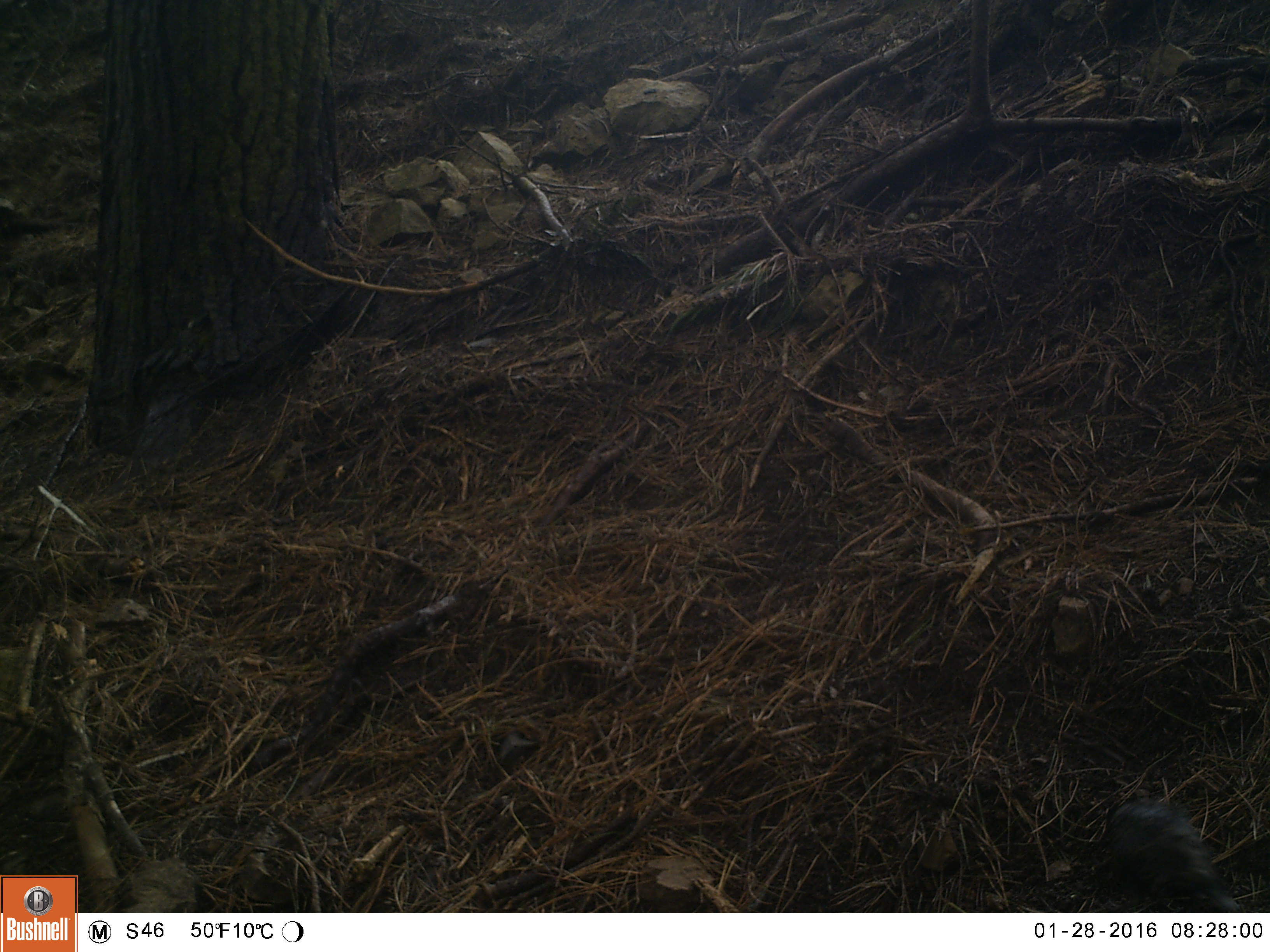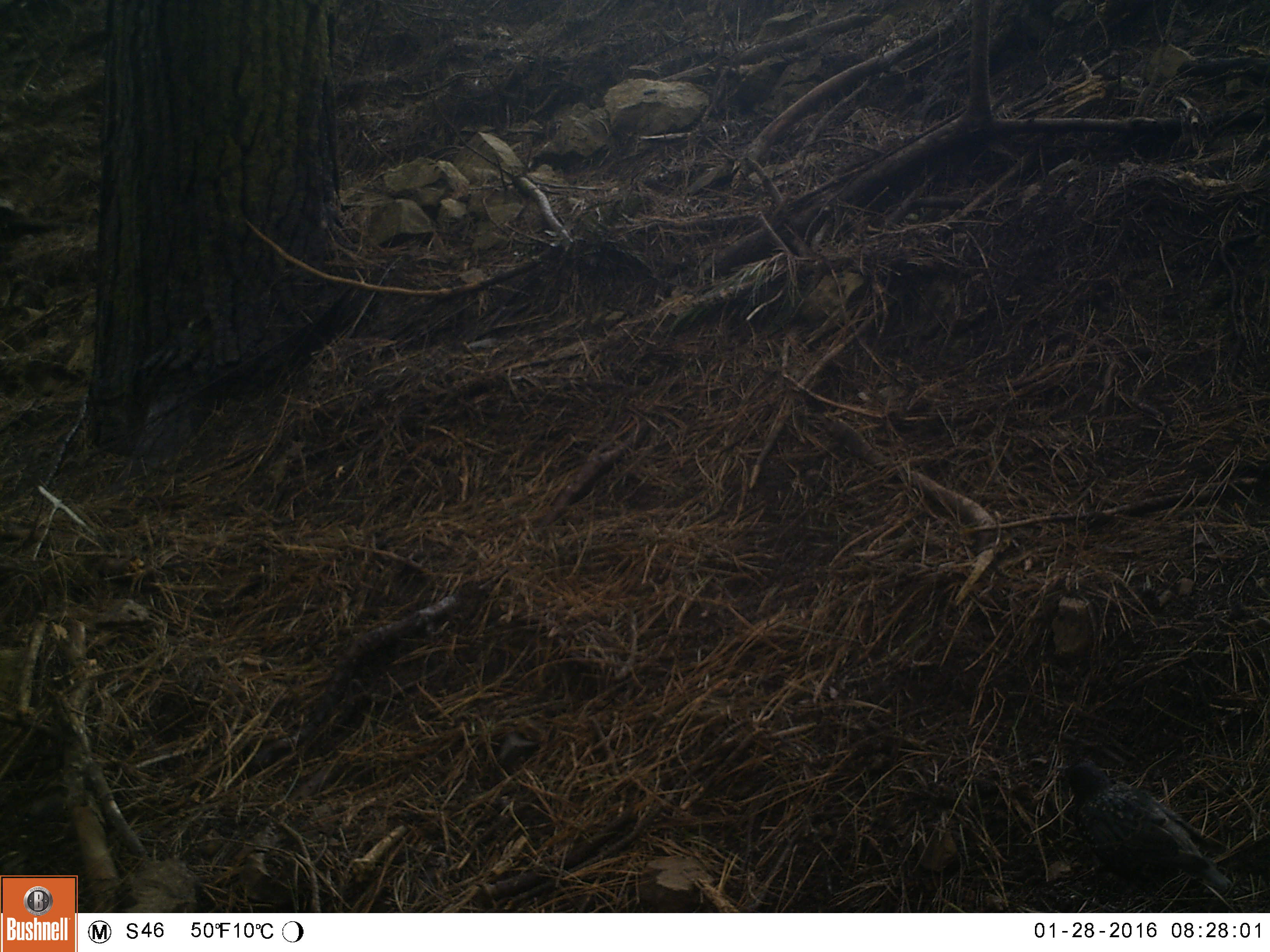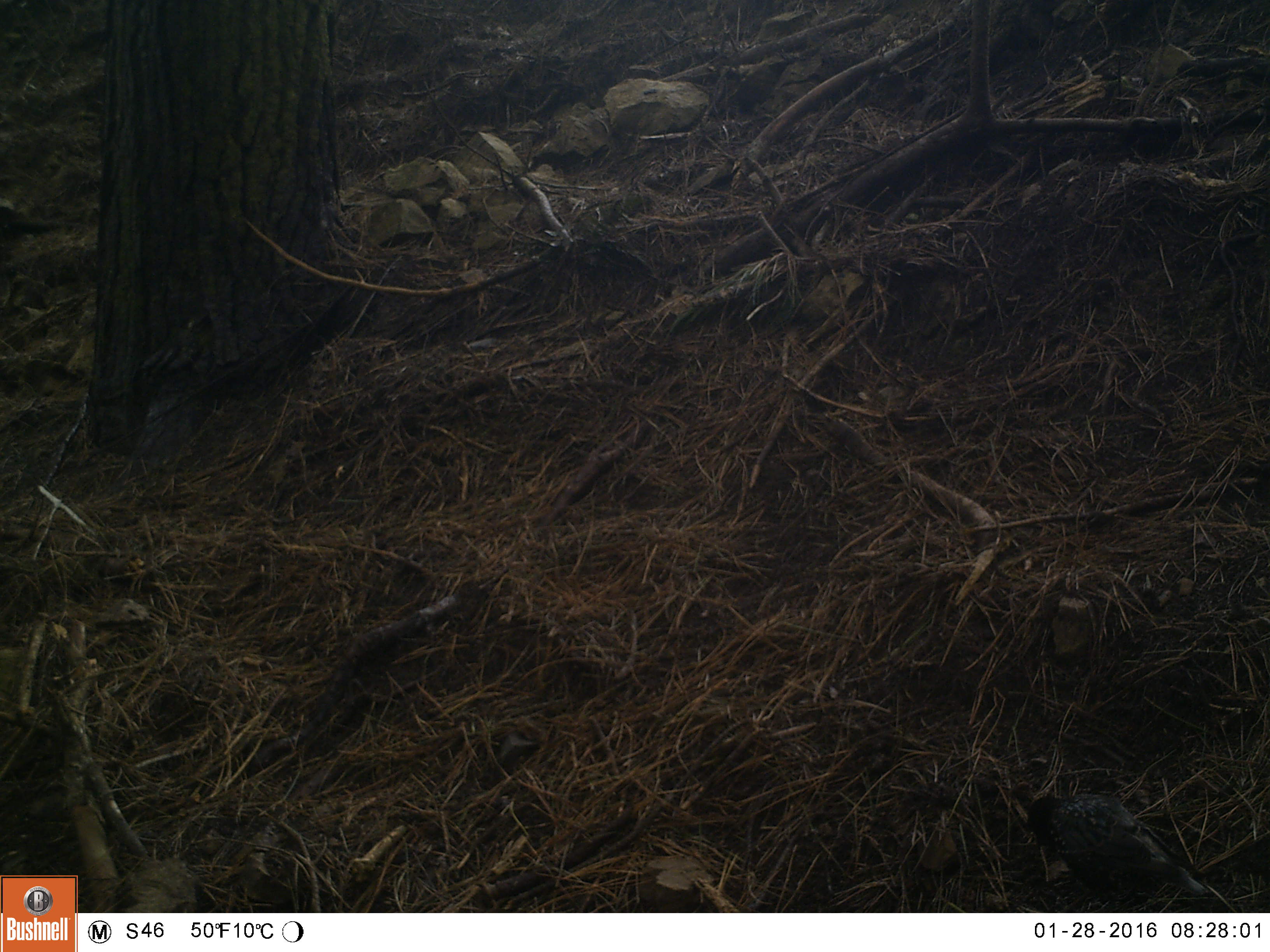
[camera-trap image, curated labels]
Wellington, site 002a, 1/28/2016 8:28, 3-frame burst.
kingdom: Animalia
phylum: Chordata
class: Aves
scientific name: Aves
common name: bird